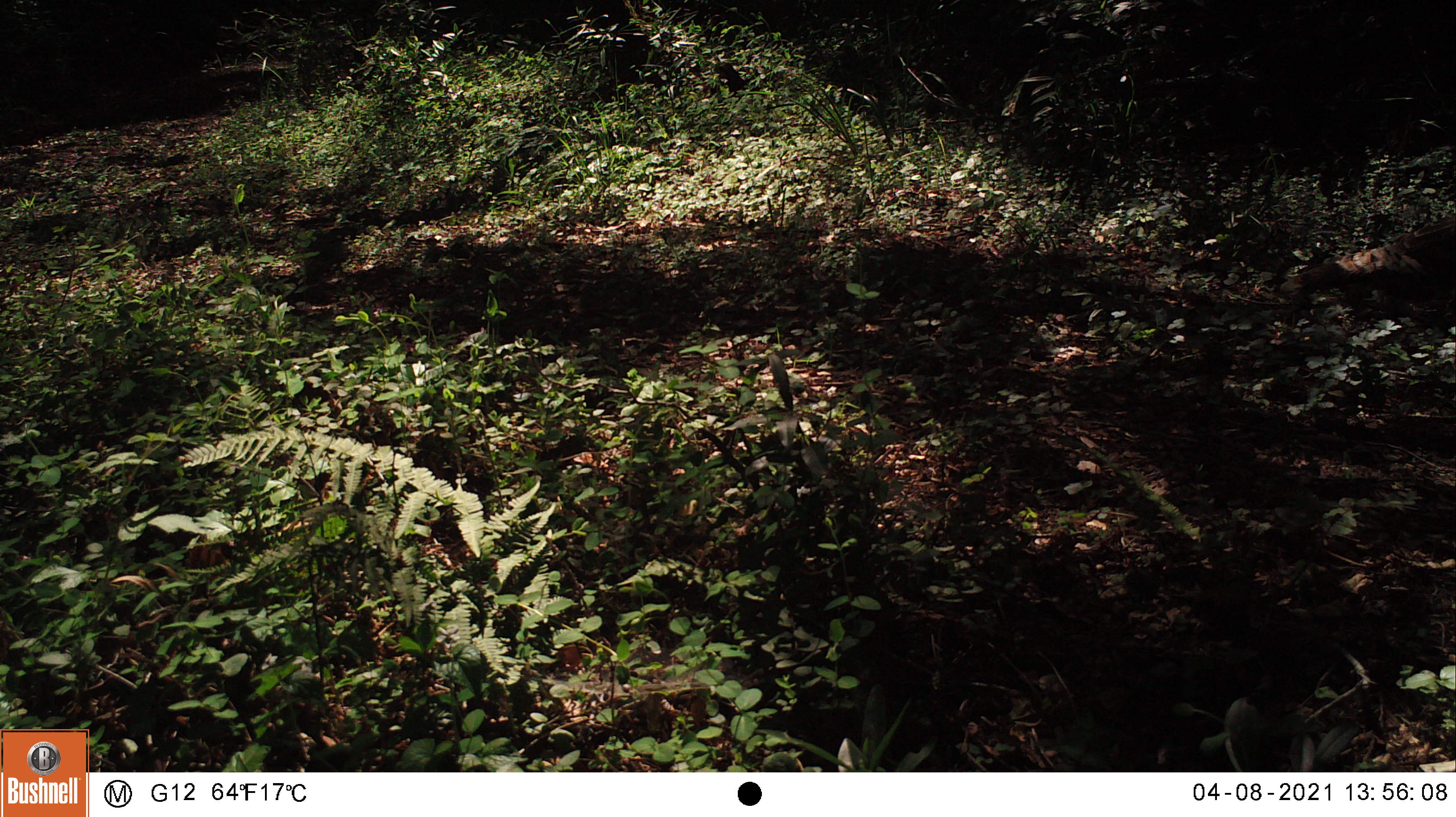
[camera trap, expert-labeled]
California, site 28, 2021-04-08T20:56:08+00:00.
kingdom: Animalia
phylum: Chordata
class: Aves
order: Galliformes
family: Phasianidae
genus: Meleagris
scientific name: Meleagris gallopavo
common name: turkey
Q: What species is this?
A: Turkey (Meleagris gallopavo).